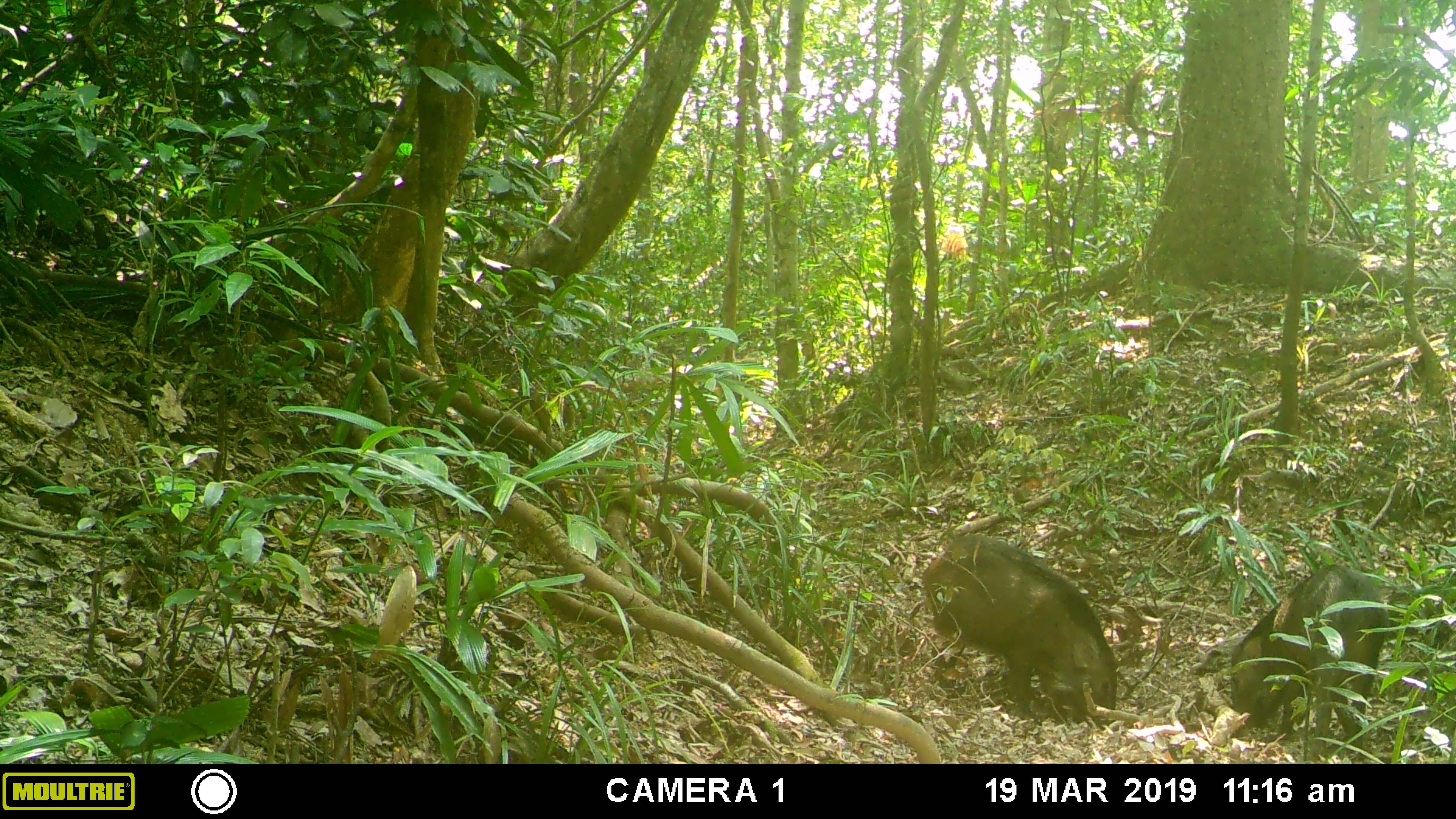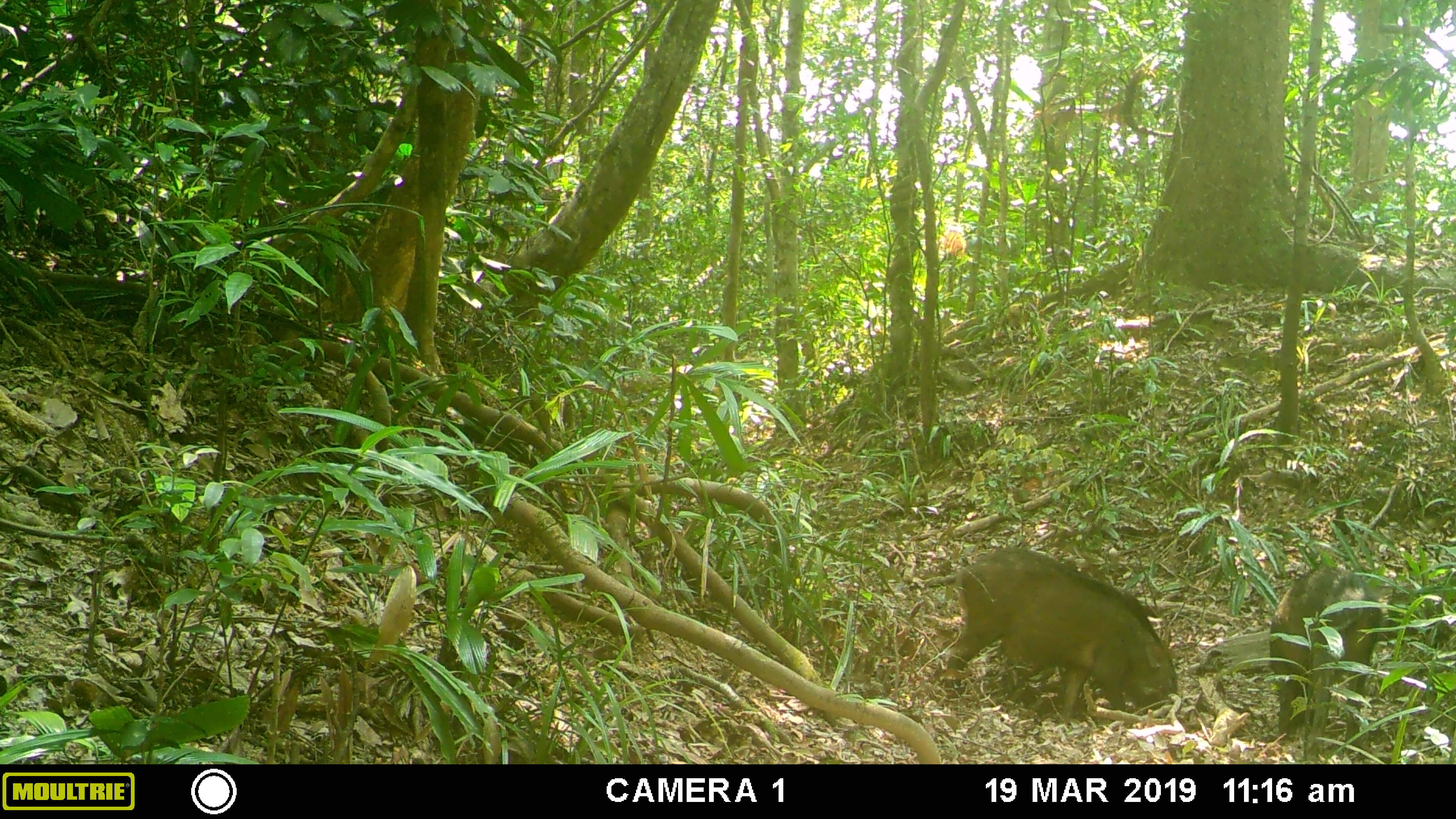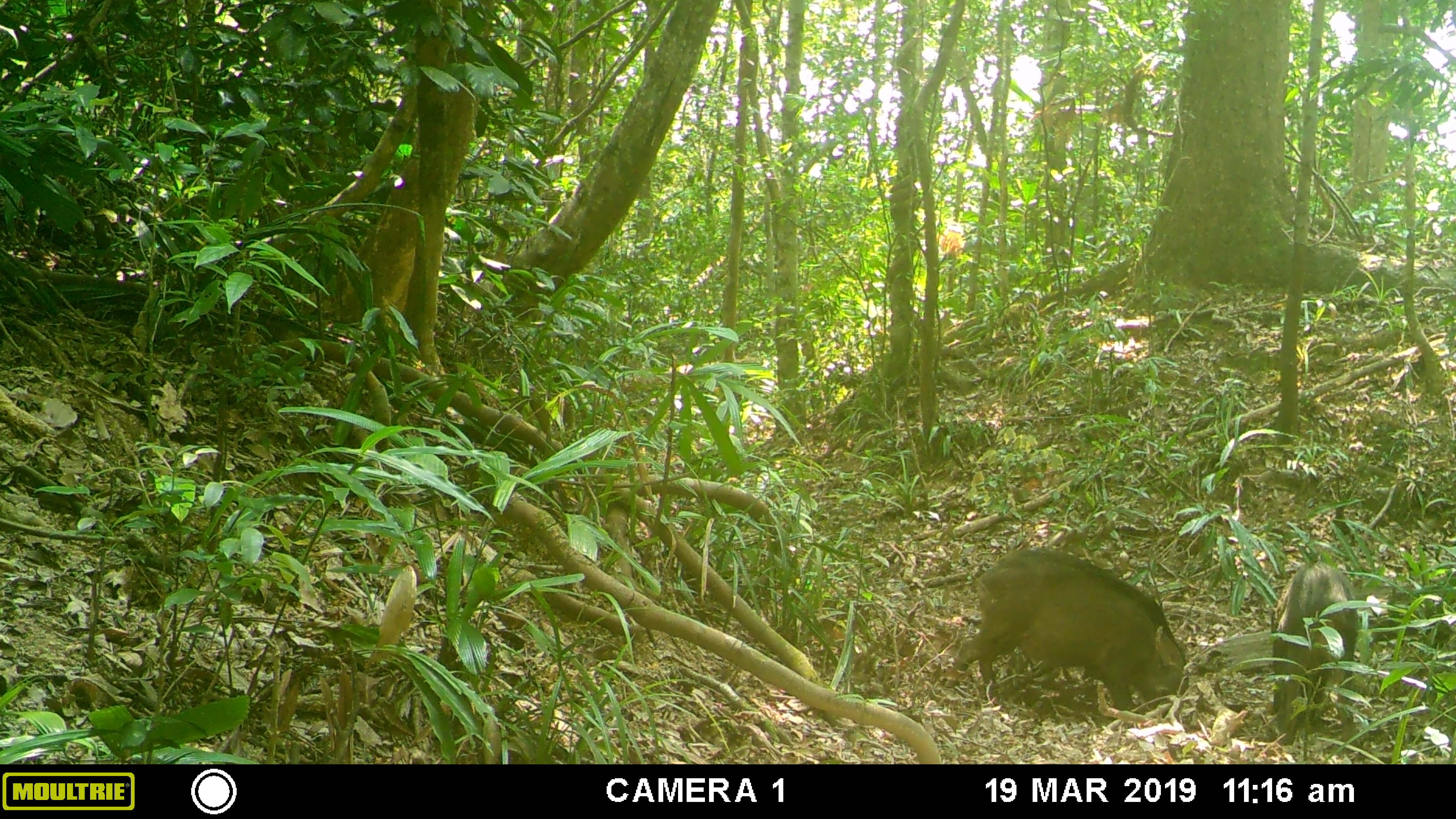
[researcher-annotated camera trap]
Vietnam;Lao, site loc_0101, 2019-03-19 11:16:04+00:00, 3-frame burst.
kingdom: Animalia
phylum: Chordata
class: Mammalia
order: Artiodactyla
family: Suidae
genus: Sus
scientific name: Sus scrofa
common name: eurasian wild pig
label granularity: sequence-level